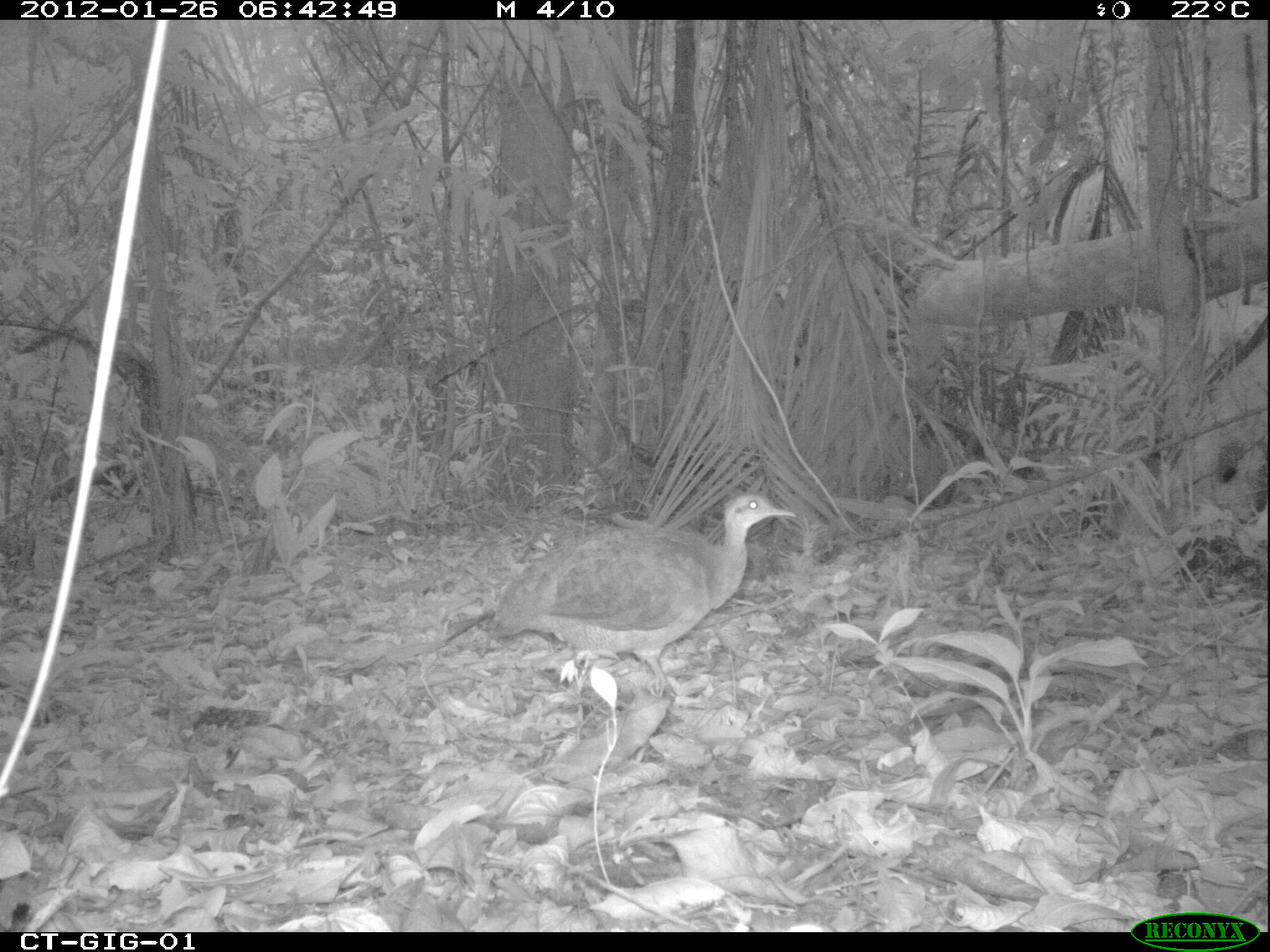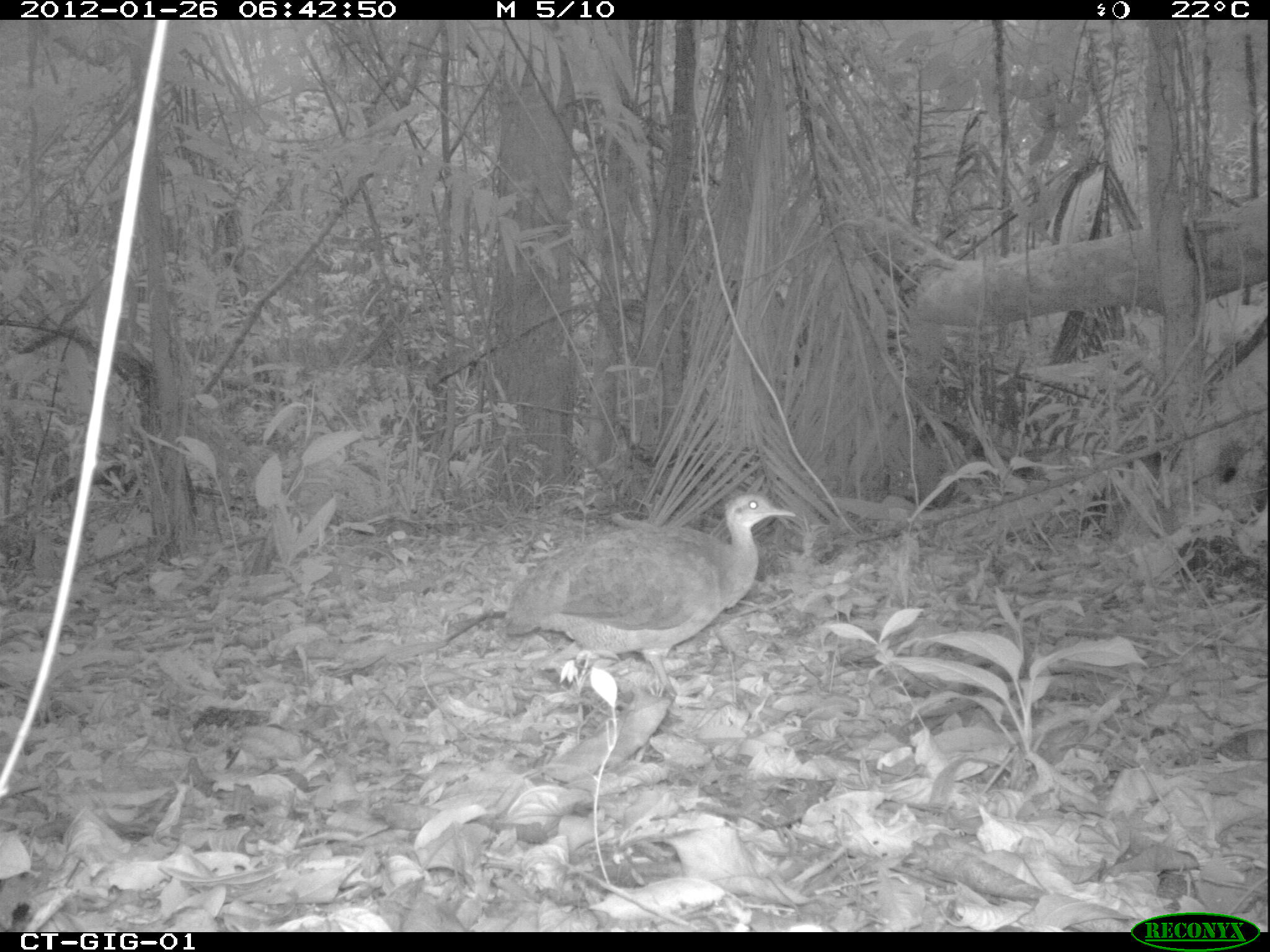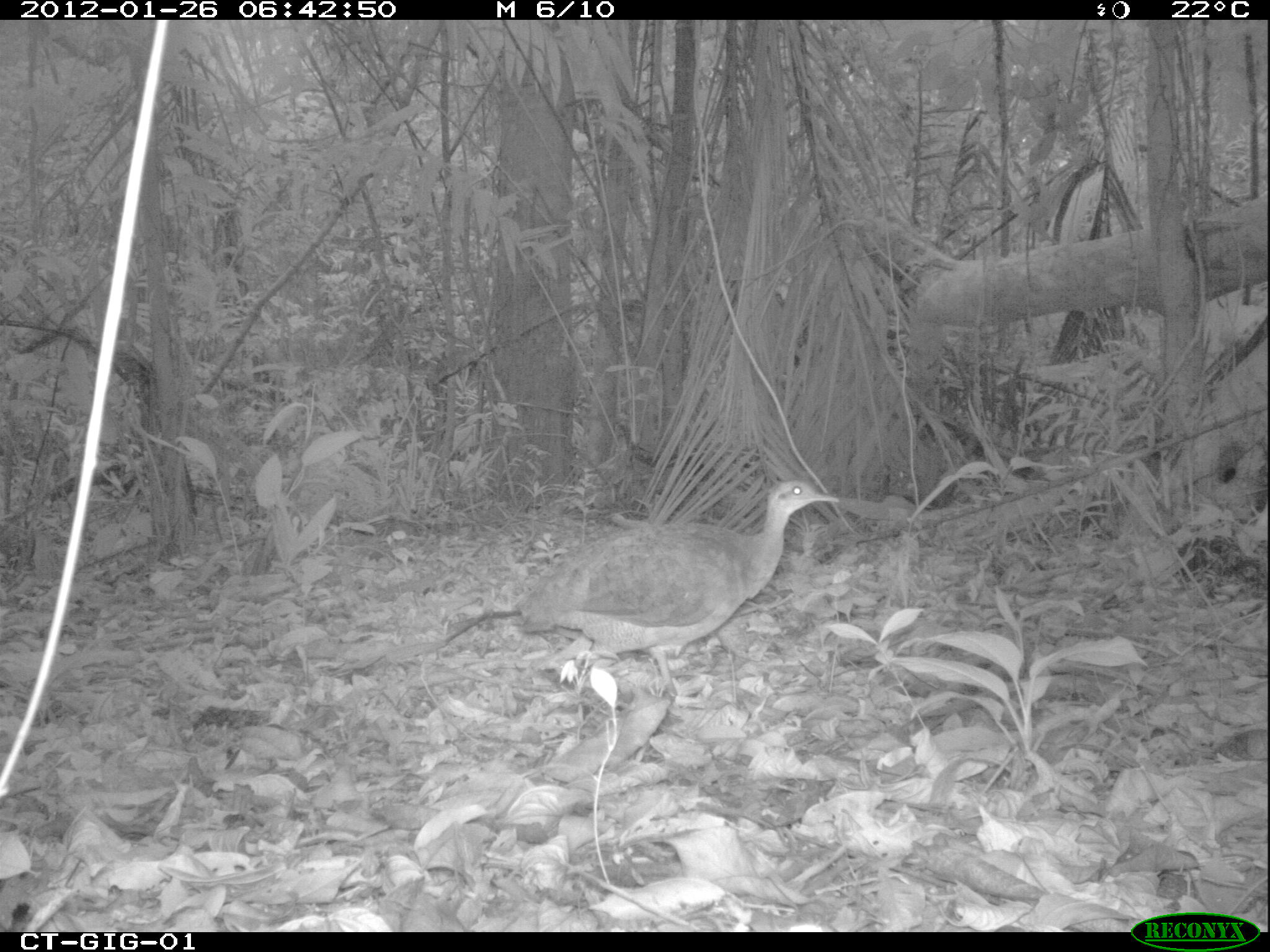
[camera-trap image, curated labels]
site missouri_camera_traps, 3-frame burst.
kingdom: Animalia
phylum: Chordata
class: Aves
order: Tinamiformes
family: Tinamidae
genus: Tinamus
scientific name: Tinamus major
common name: great tinamou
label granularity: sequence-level